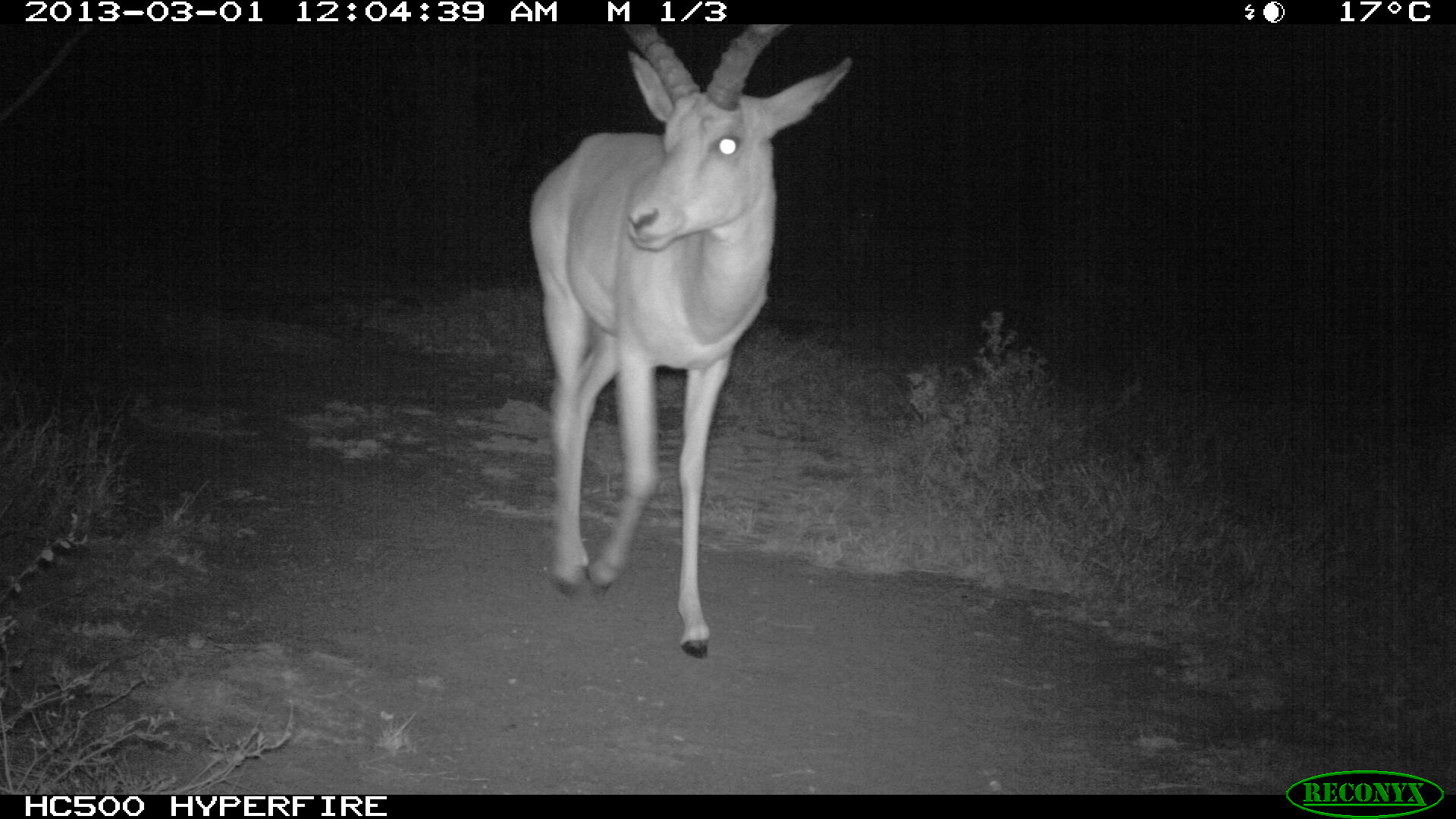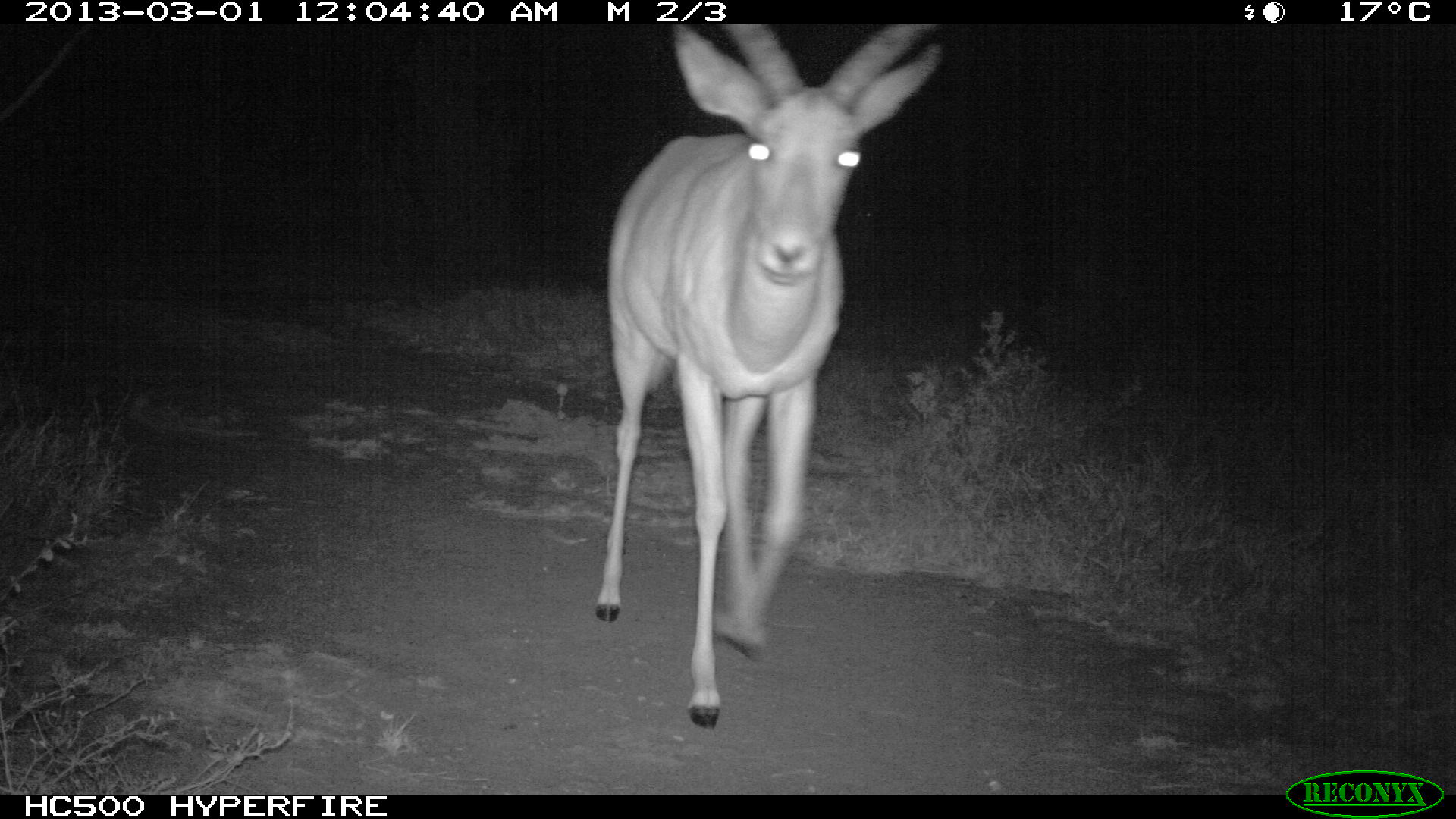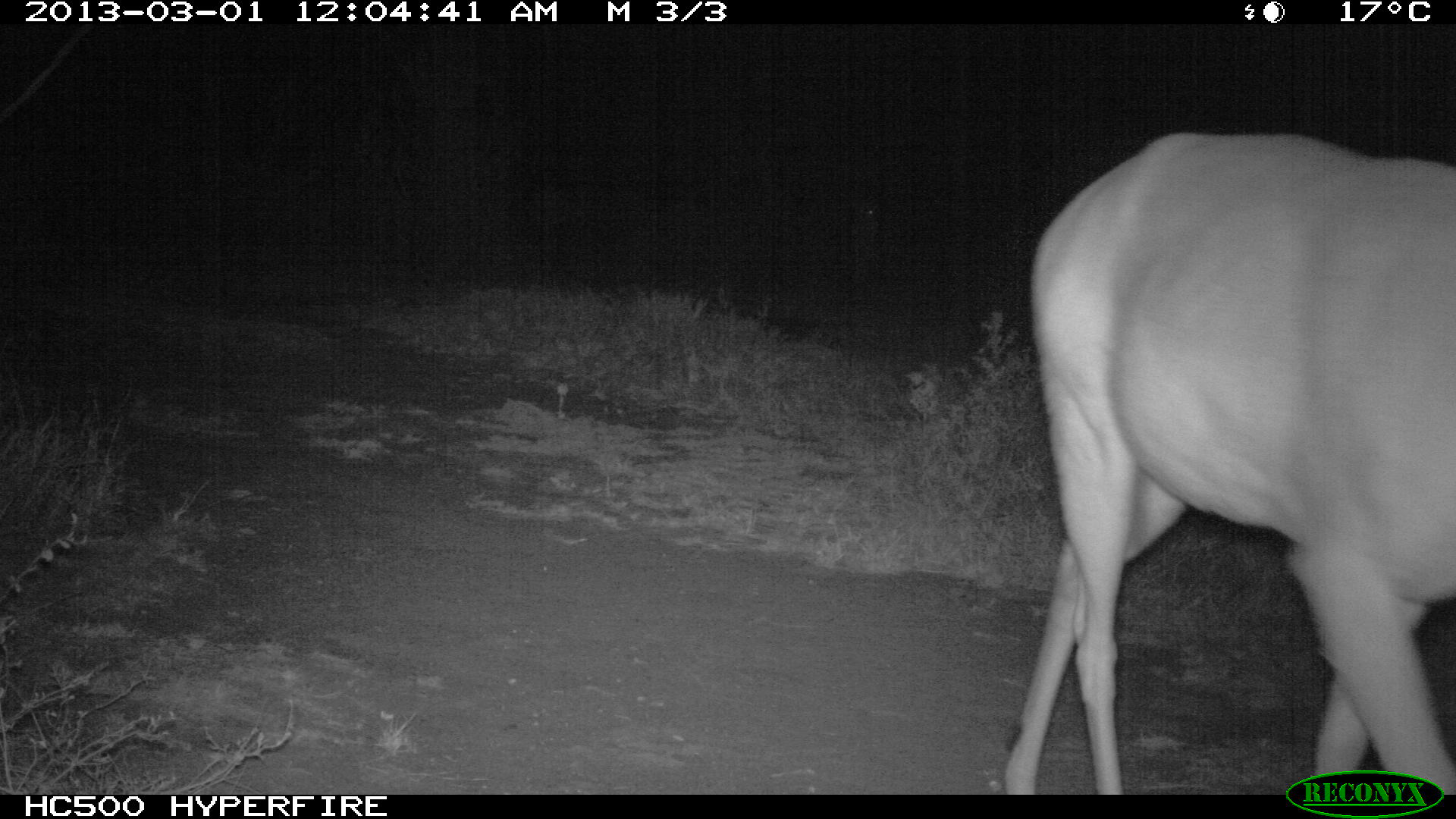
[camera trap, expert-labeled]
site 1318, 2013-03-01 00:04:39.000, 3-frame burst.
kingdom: Animalia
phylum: Chordata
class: Mammalia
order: Artiodactyla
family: Bovidae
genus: Aepyceros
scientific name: Aepyceros melampus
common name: impala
Aepyceros melampus (impala), count 1.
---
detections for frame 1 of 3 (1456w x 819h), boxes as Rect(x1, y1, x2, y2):
aepyceros melampus: Rect(524, 21, 853, 655)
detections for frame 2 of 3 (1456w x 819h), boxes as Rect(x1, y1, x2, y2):
aepyceros melampus: Rect(594, 24, 944, 726)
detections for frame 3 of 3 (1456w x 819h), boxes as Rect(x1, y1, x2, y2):
aepyceros melampus: Rect(1003, 127, 1456, 795)